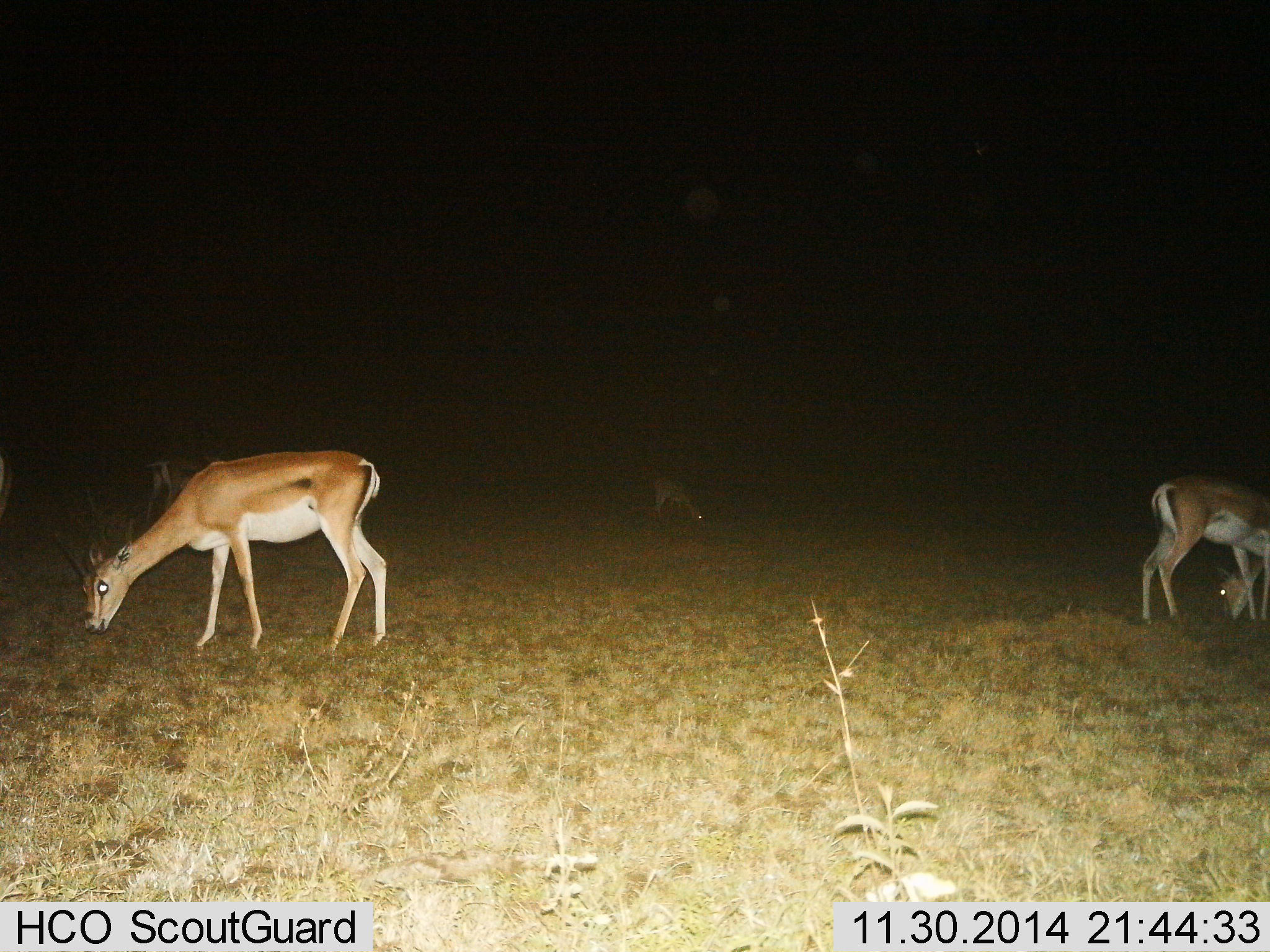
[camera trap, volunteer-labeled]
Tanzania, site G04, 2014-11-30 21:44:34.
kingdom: Animalia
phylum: Chordata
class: Mammalia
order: Artiodactyla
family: Bovidae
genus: Nanger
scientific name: Nanger granti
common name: grant's gazelle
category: gazellegrants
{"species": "gazellegrants (grant's gazelle) (Nanger granti)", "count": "4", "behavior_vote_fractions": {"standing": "30%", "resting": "0%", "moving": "0%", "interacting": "0%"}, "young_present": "0%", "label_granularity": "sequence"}